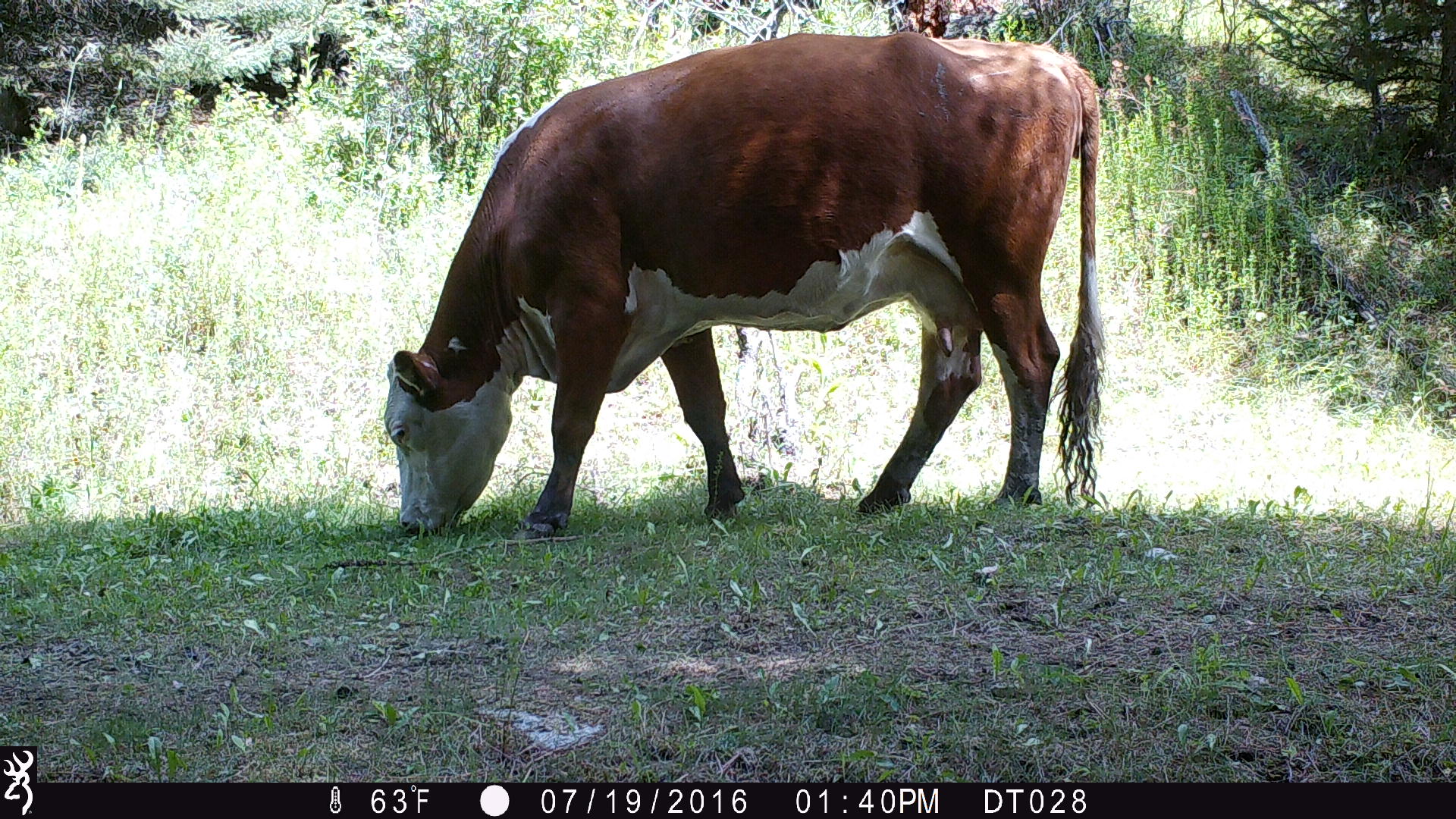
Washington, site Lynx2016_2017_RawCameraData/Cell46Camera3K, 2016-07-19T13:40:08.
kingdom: Animalia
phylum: Chordata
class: Mammalia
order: Artiodactyla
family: Bovidae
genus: Bos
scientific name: Bos taurus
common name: domestic cattle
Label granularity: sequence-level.